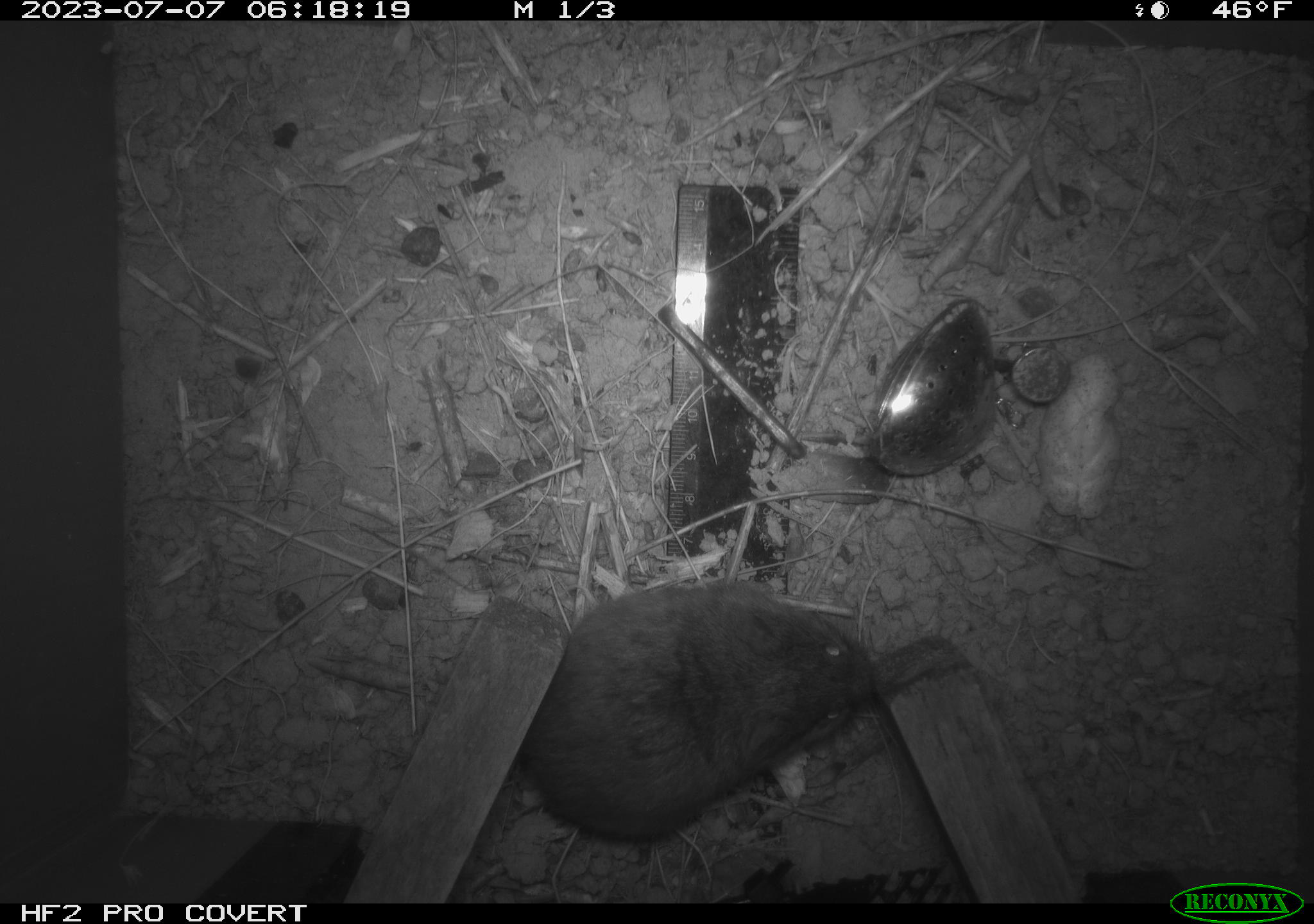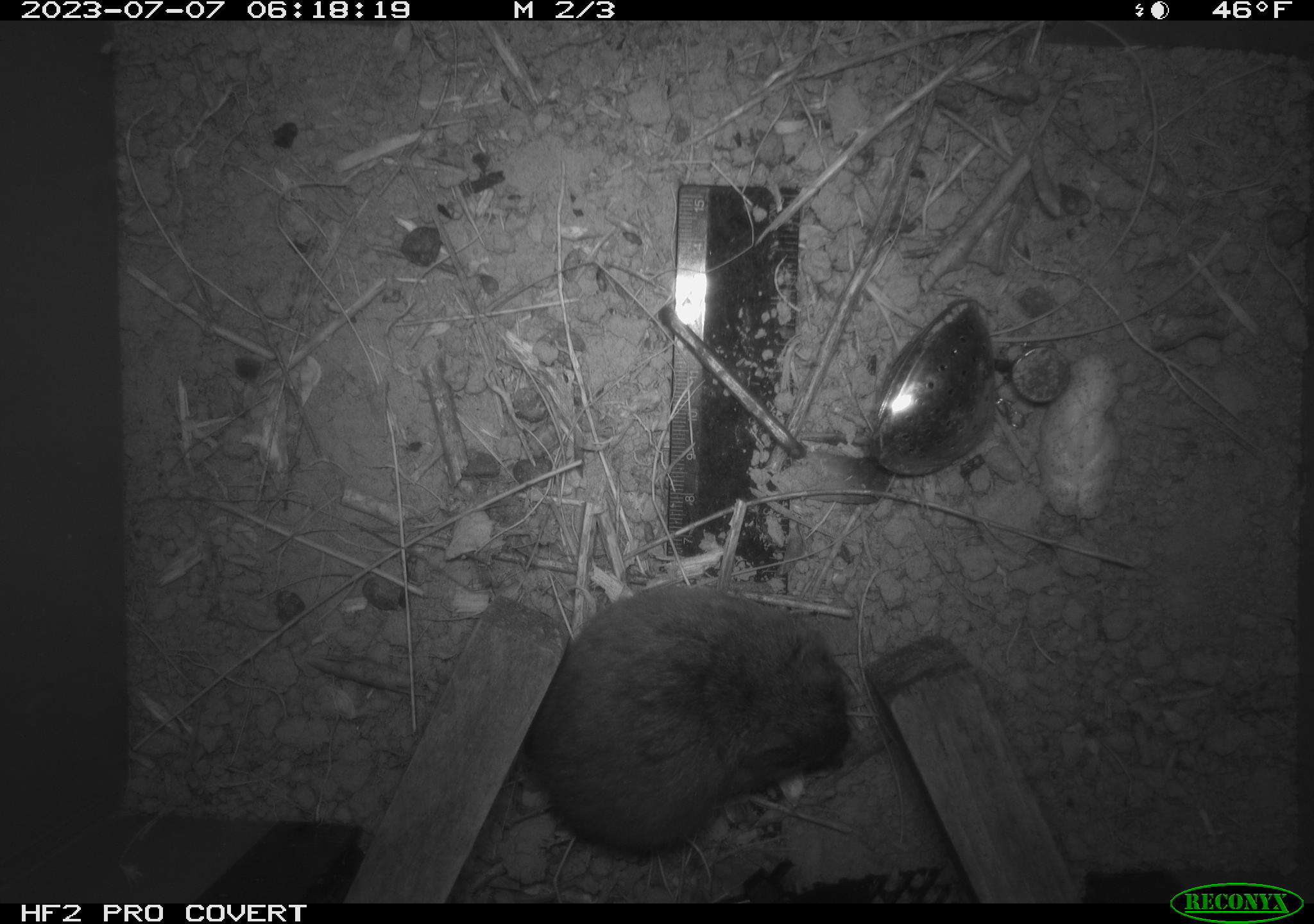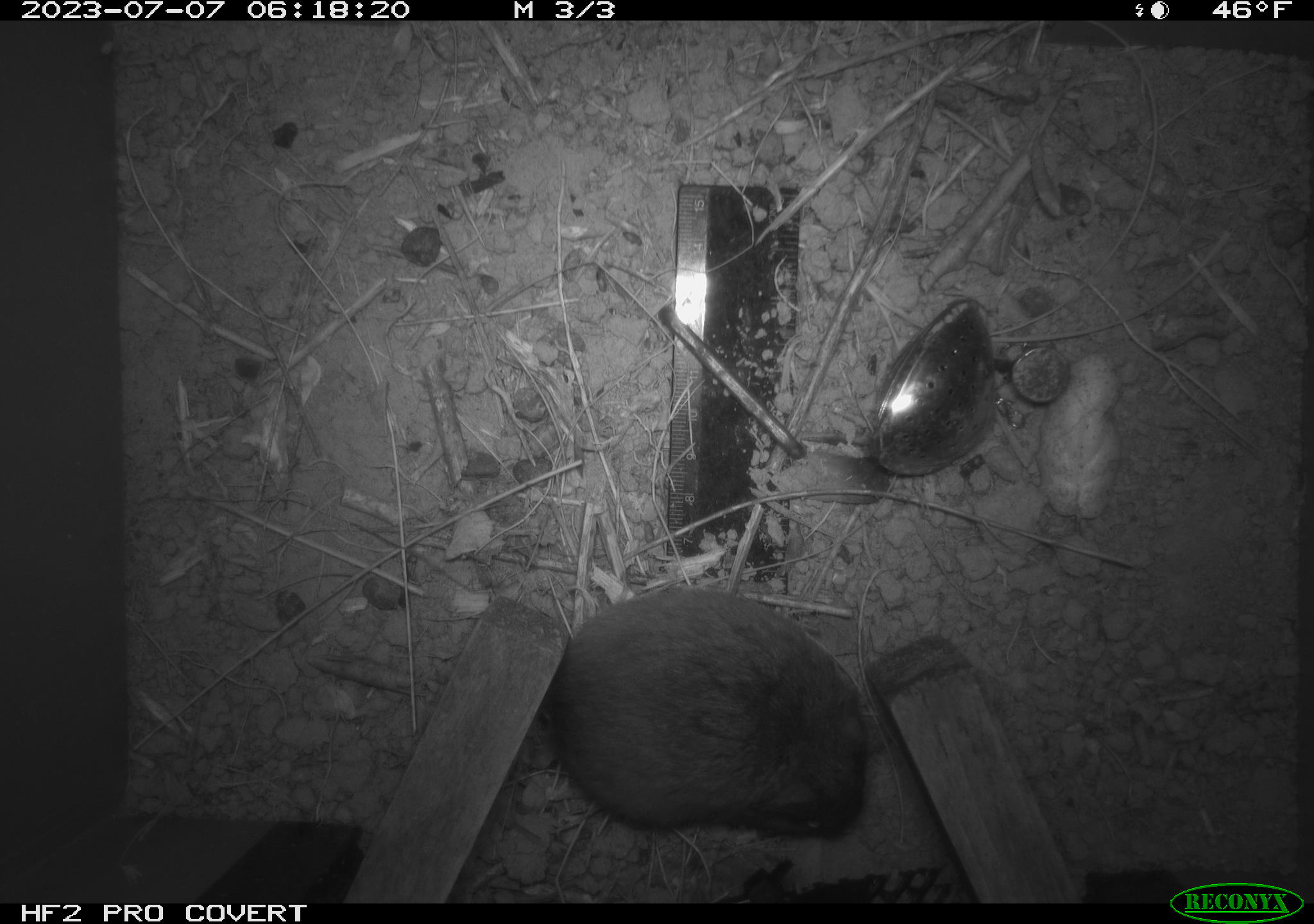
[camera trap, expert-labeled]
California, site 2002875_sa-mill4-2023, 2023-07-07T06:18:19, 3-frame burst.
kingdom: Animalia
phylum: Chordata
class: Mammalia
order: Rodentia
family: Cricetidae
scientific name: Arvicolinae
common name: voles, lemmings, and muskrats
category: arvicolinae subfamily